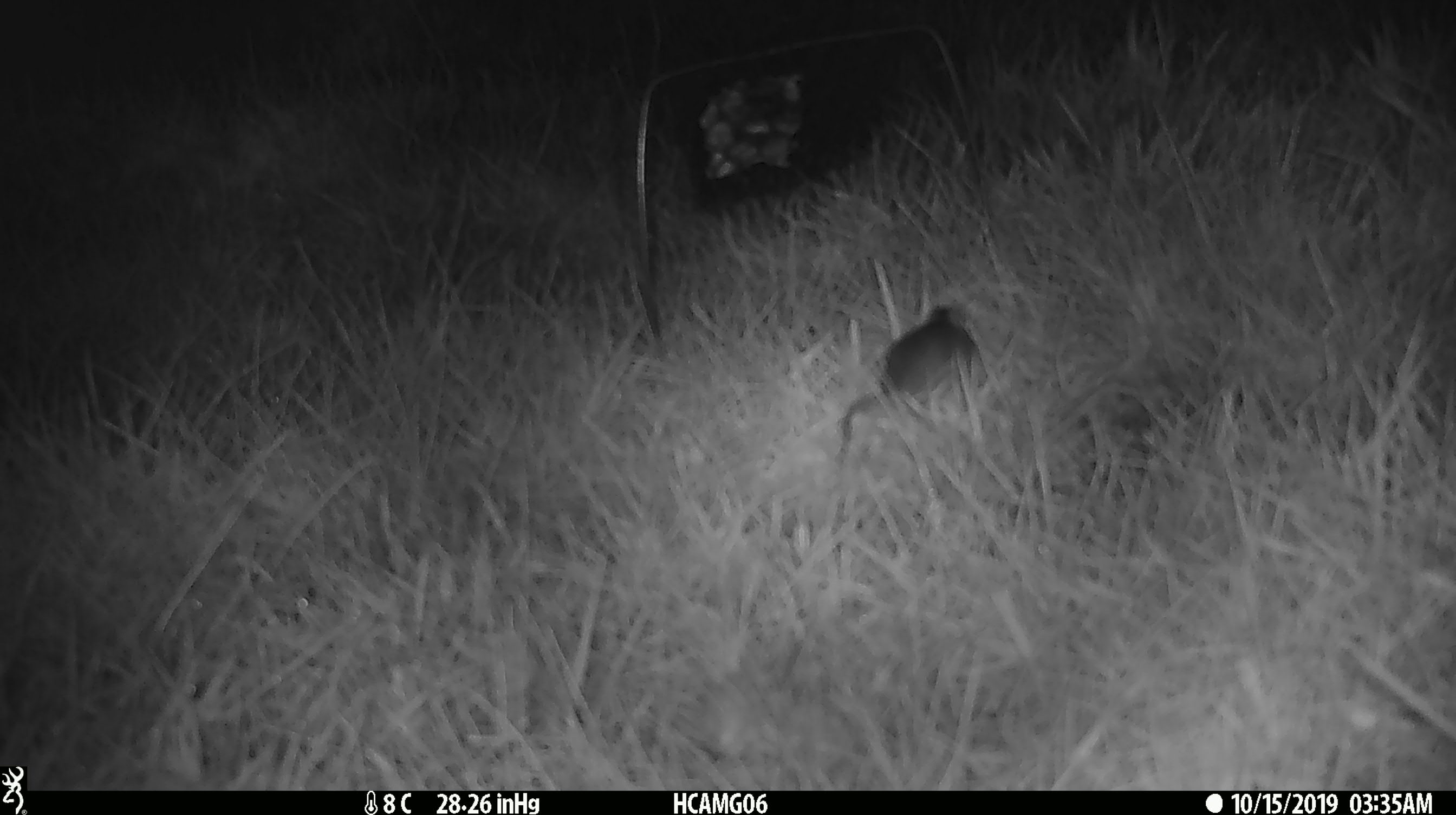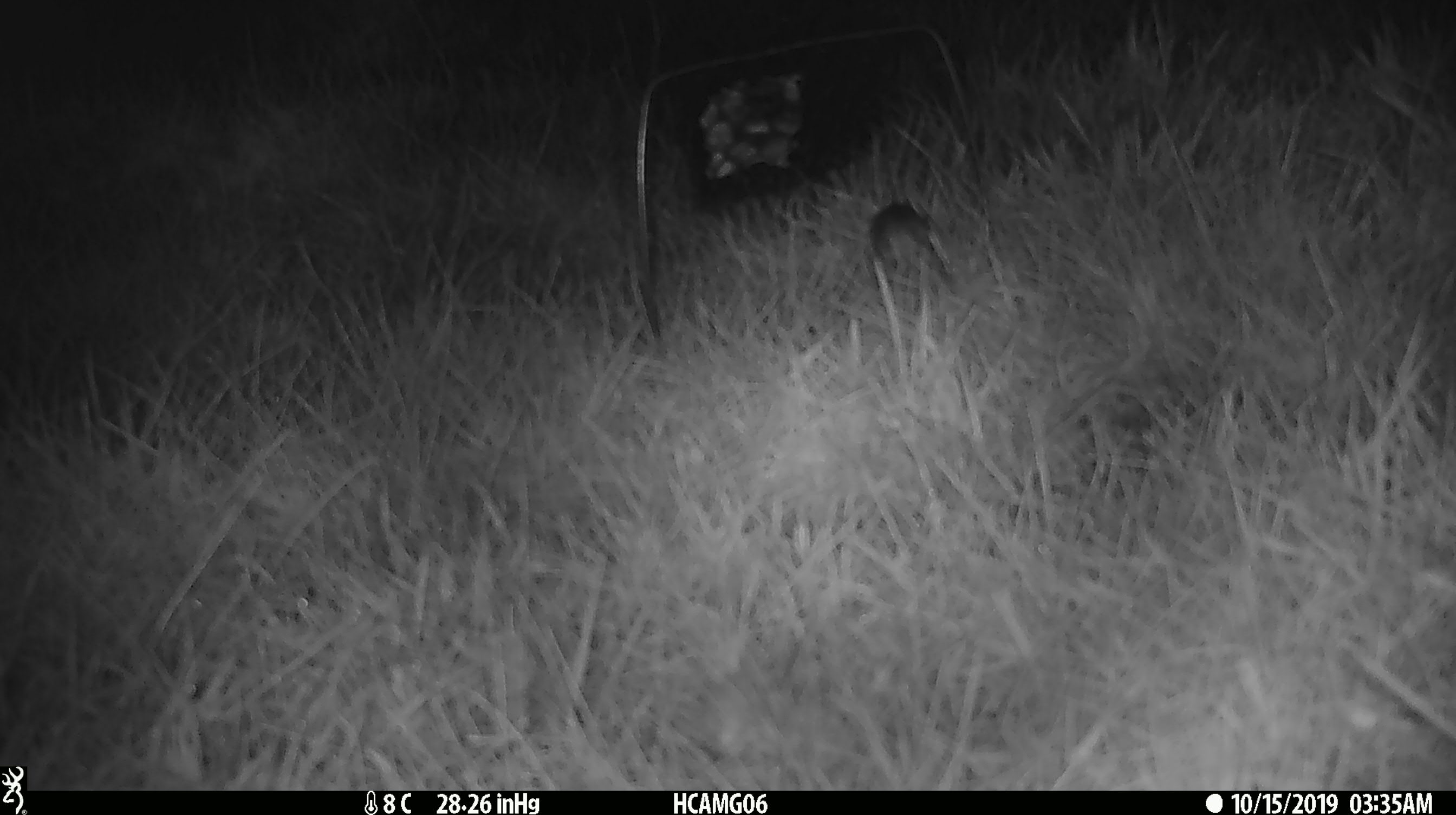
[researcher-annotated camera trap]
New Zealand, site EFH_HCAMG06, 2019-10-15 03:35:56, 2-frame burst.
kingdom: Animalia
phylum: Chordata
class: Mammalia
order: Rodentia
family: Muridae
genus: Mus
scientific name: Mus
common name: mouse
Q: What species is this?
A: Mouse (Mus).